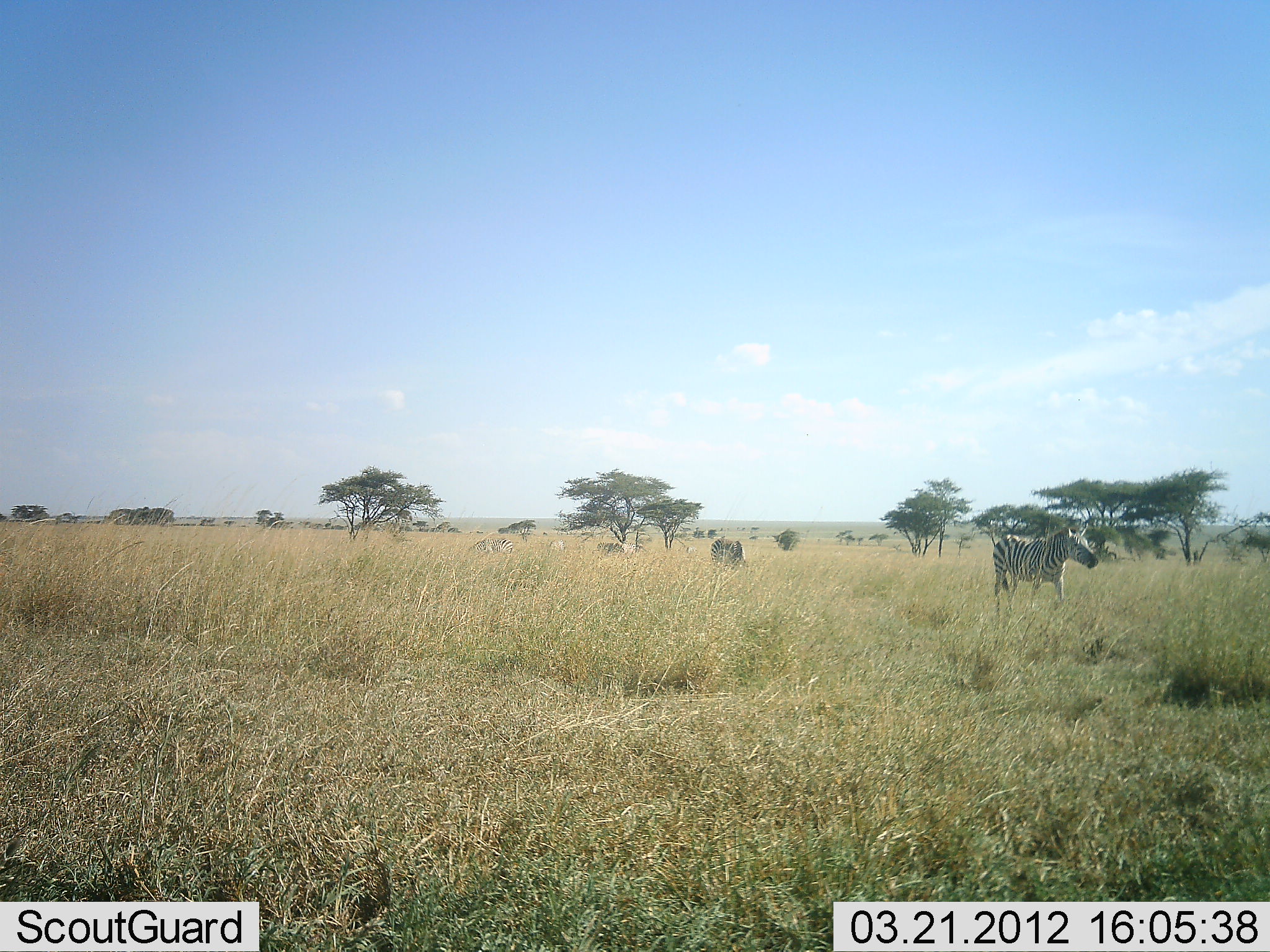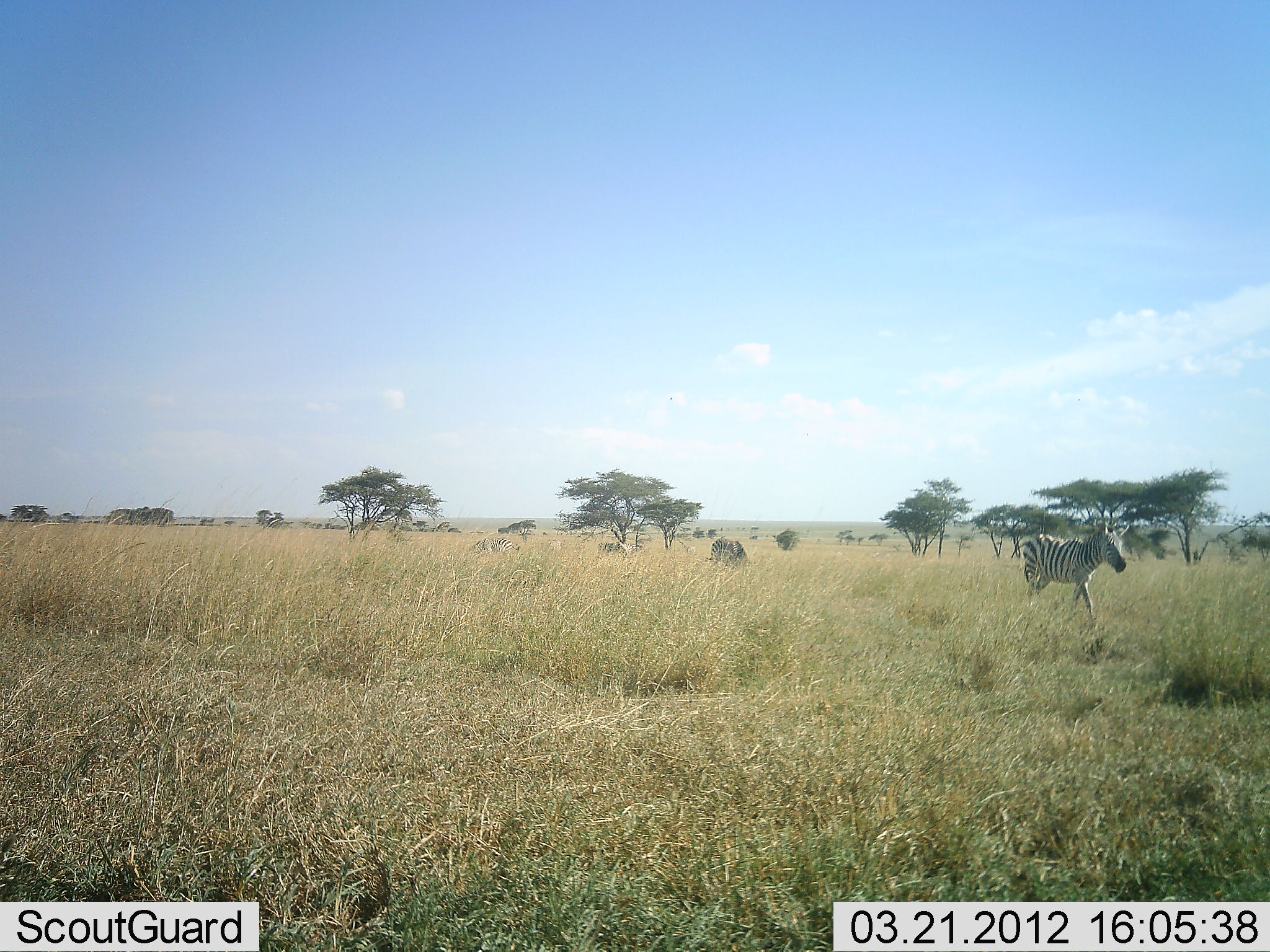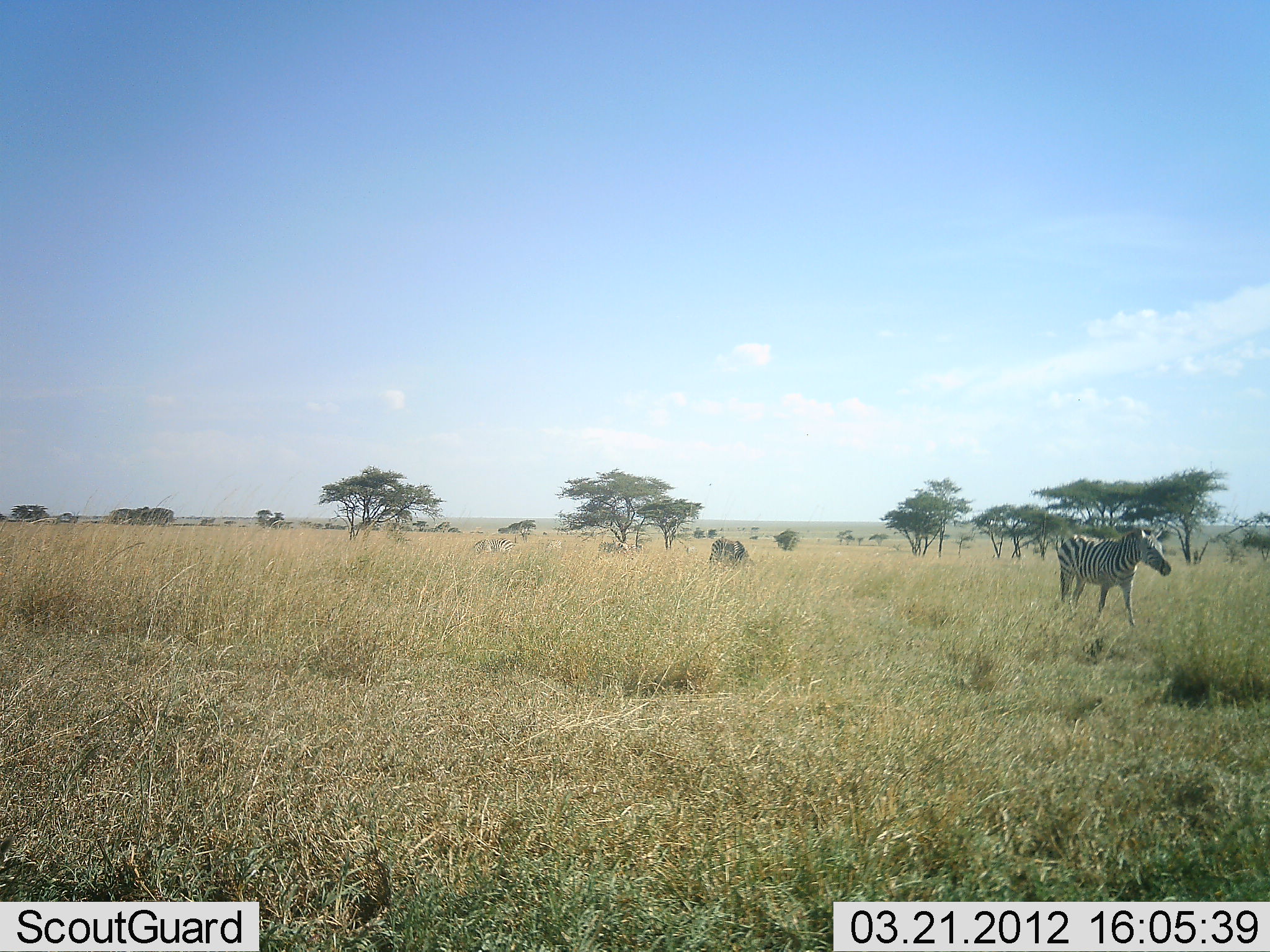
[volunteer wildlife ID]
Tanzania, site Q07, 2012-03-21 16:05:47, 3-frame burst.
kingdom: Animalia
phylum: Chordata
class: Mammalia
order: Perissodactyla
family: Equidae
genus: Equus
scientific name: Equus quagga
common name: plains zebra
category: zebra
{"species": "zebra (plains zebra) (Equus quagga)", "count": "3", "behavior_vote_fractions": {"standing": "20%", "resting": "7%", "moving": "87%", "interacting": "0%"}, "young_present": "0%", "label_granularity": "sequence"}